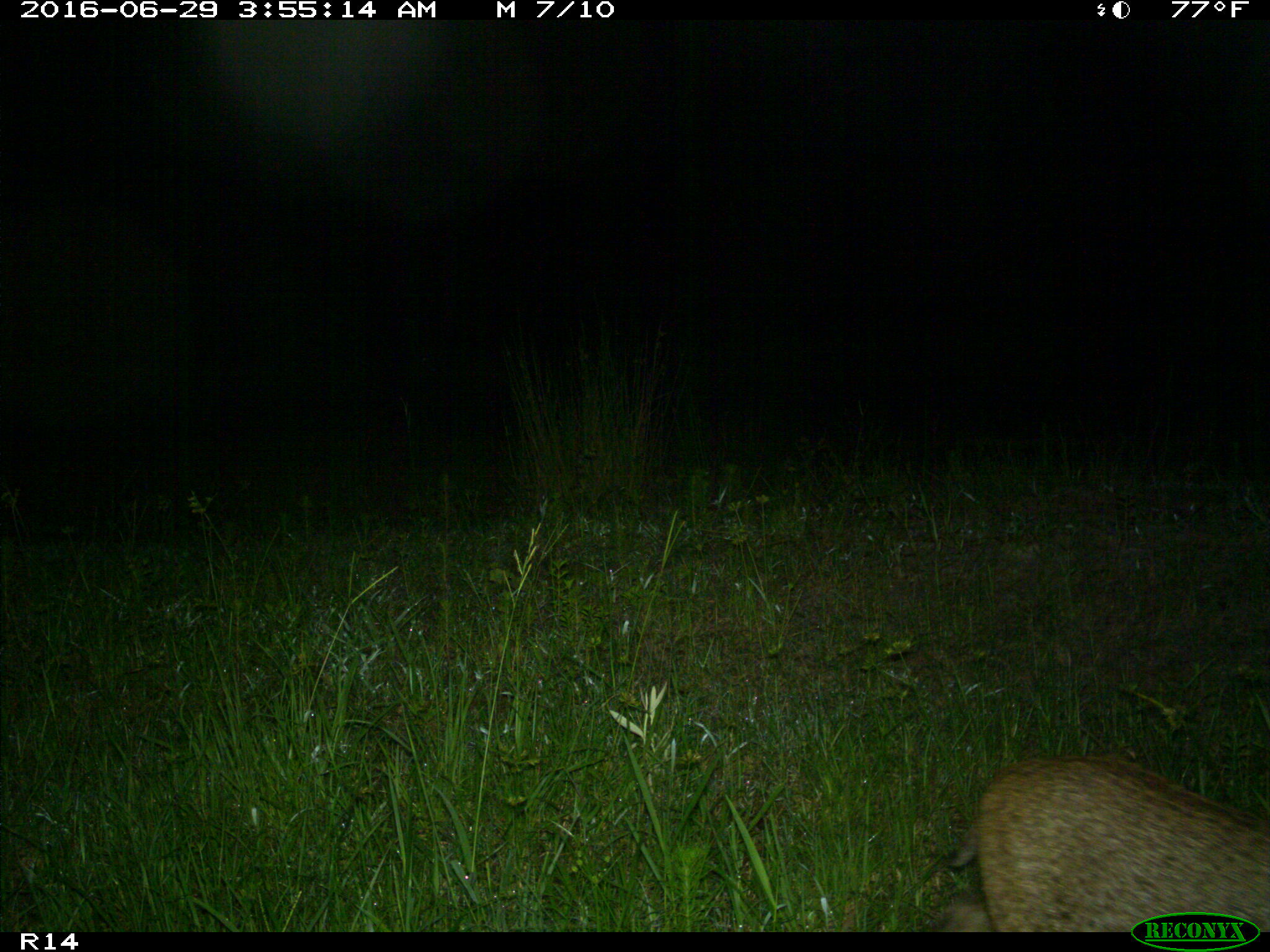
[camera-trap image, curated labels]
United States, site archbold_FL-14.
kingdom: Animalia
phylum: Chordata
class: Mammalia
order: Carnivora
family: Felidae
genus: Lynx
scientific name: Lynx rufus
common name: bobcat